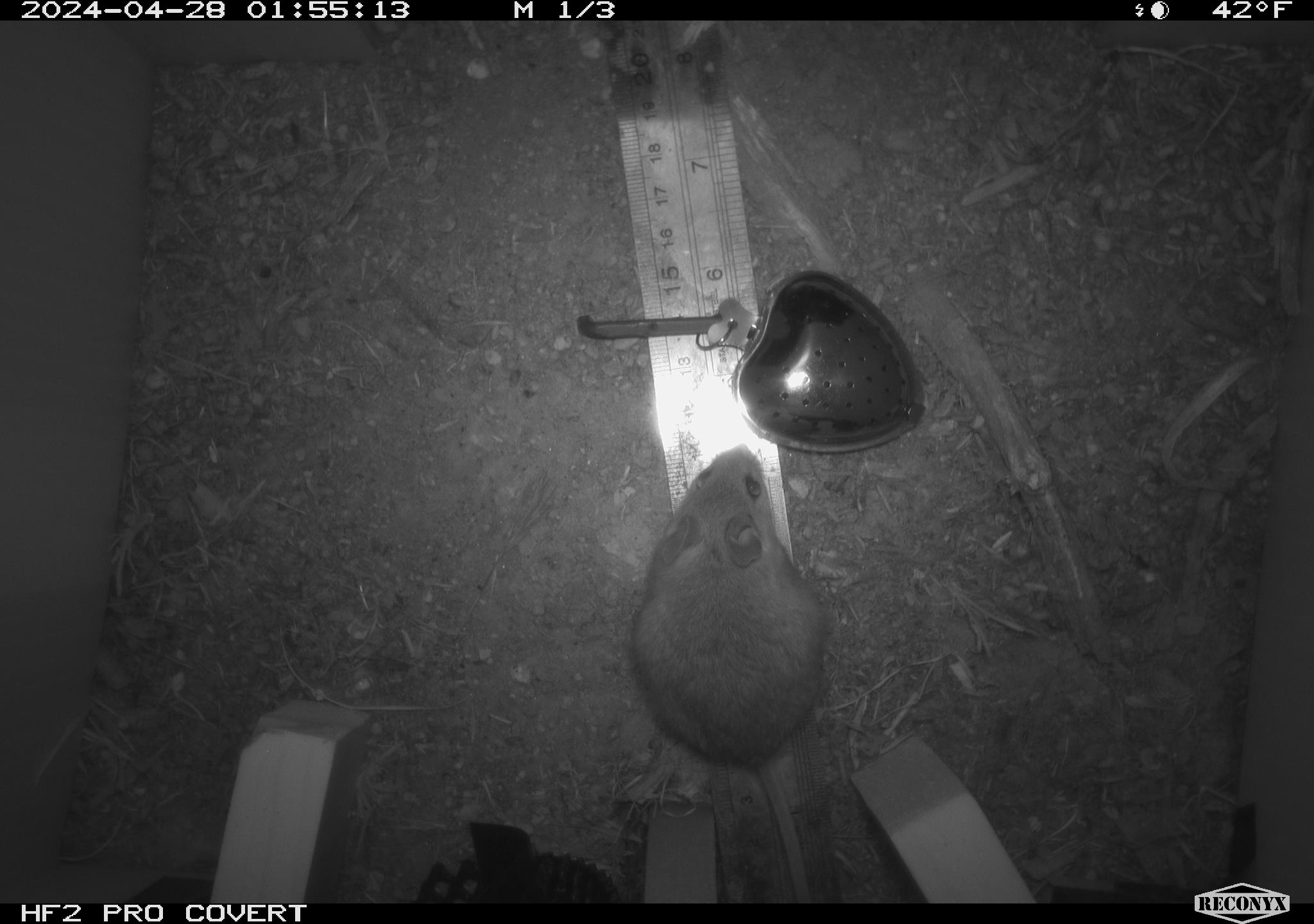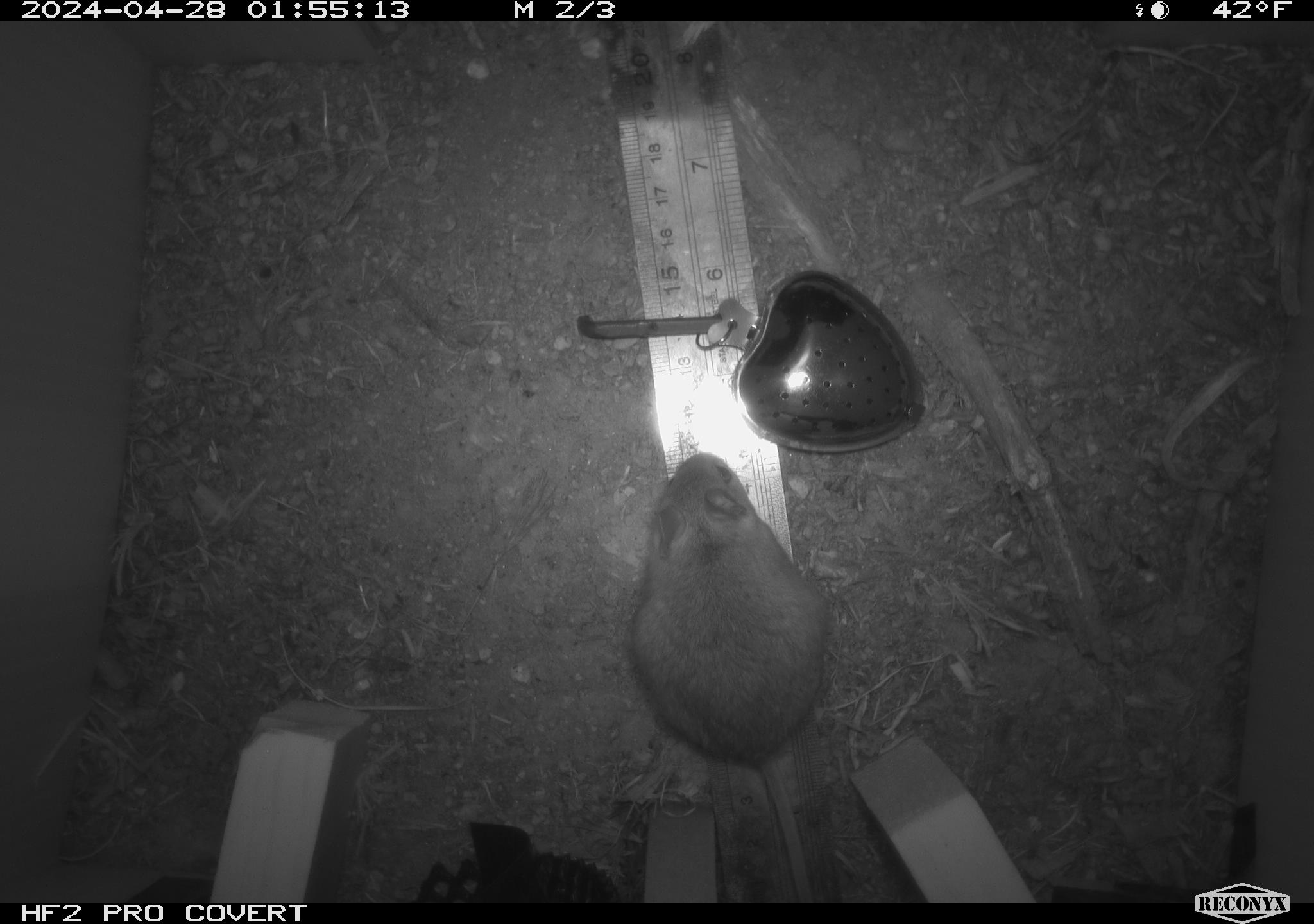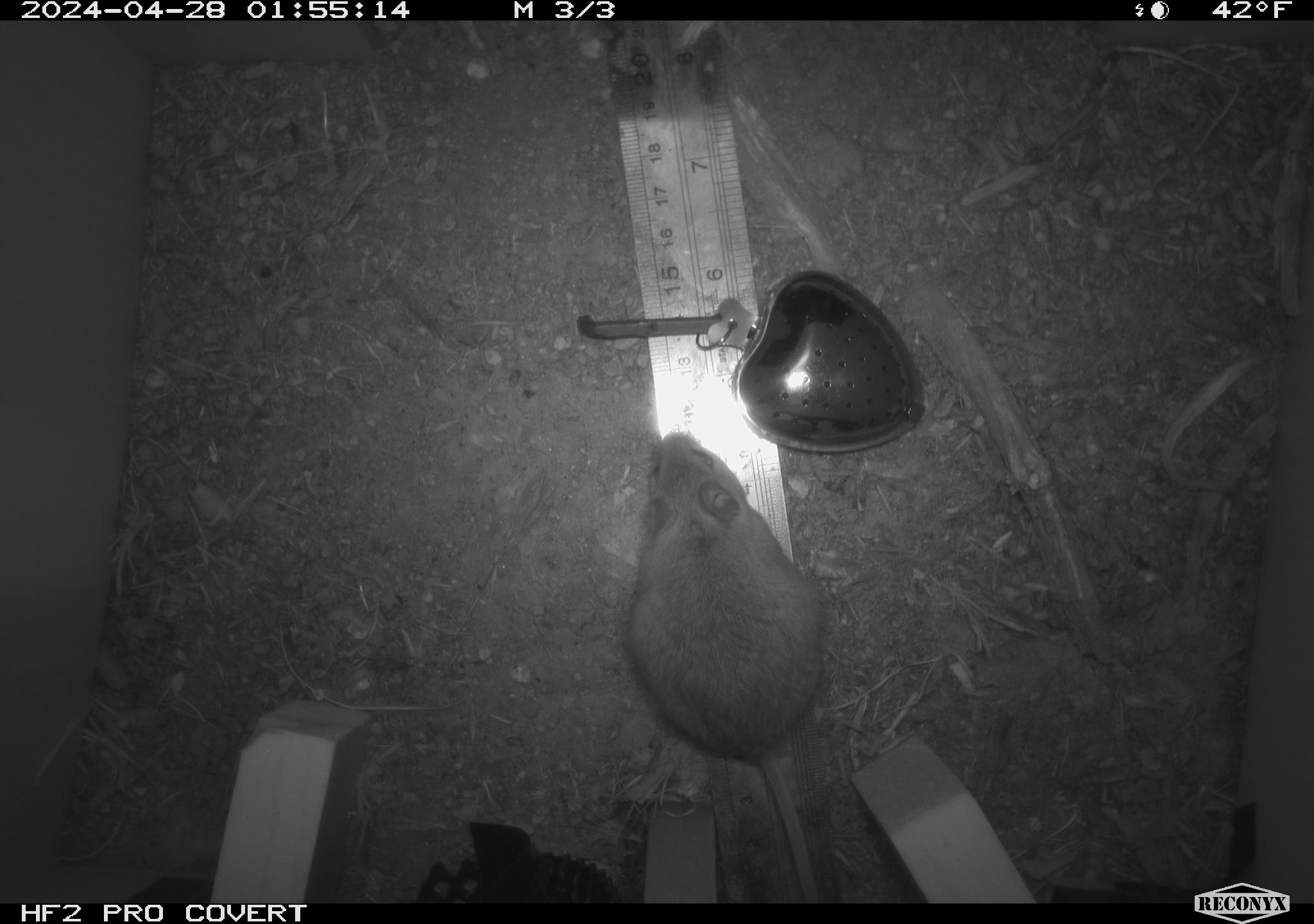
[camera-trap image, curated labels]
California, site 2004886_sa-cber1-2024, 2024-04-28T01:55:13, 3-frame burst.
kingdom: Animalia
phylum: Chordata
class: Mammalia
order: Rodentia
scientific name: Rodentia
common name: mouse species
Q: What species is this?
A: Mouse species (Rodentia).